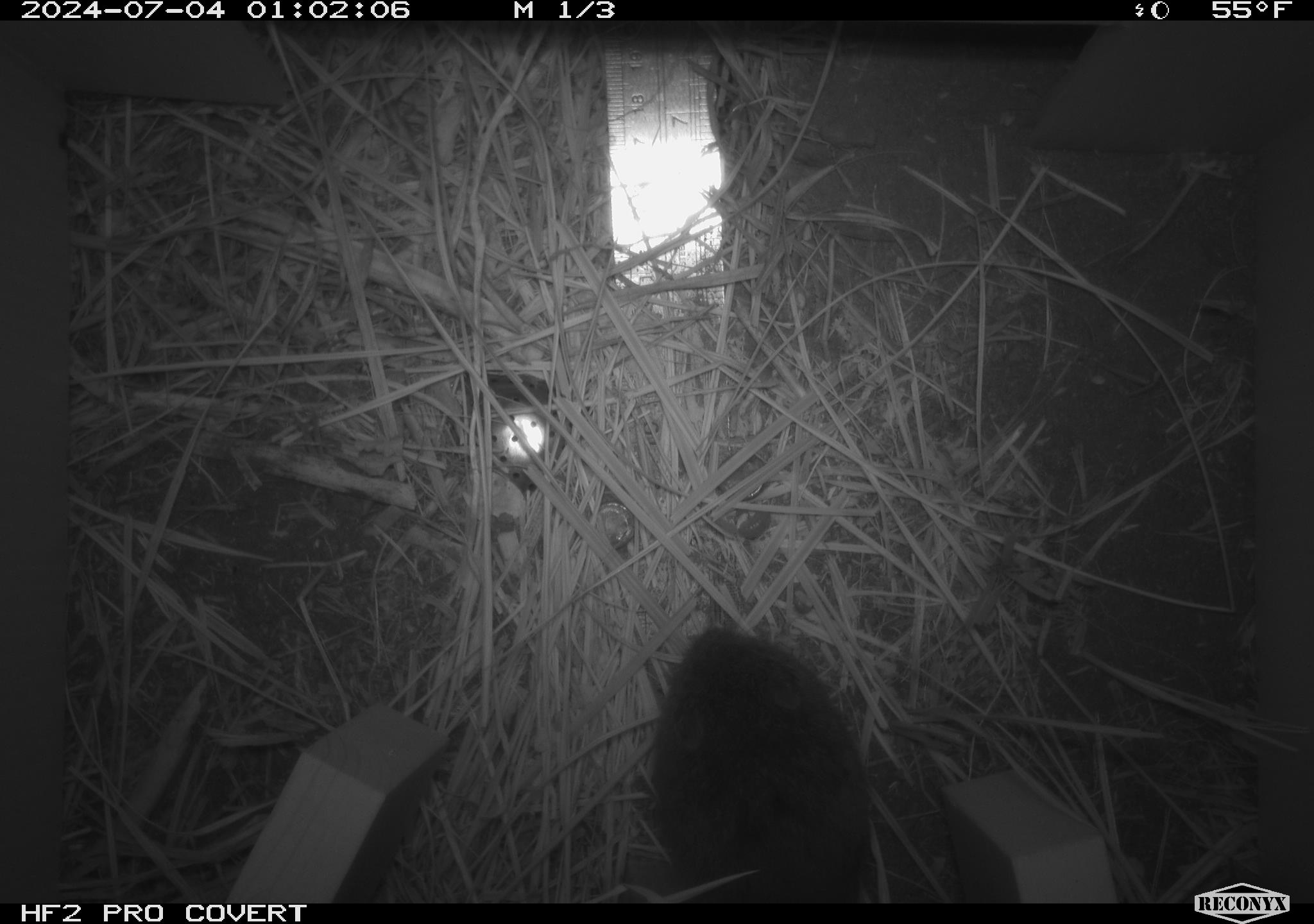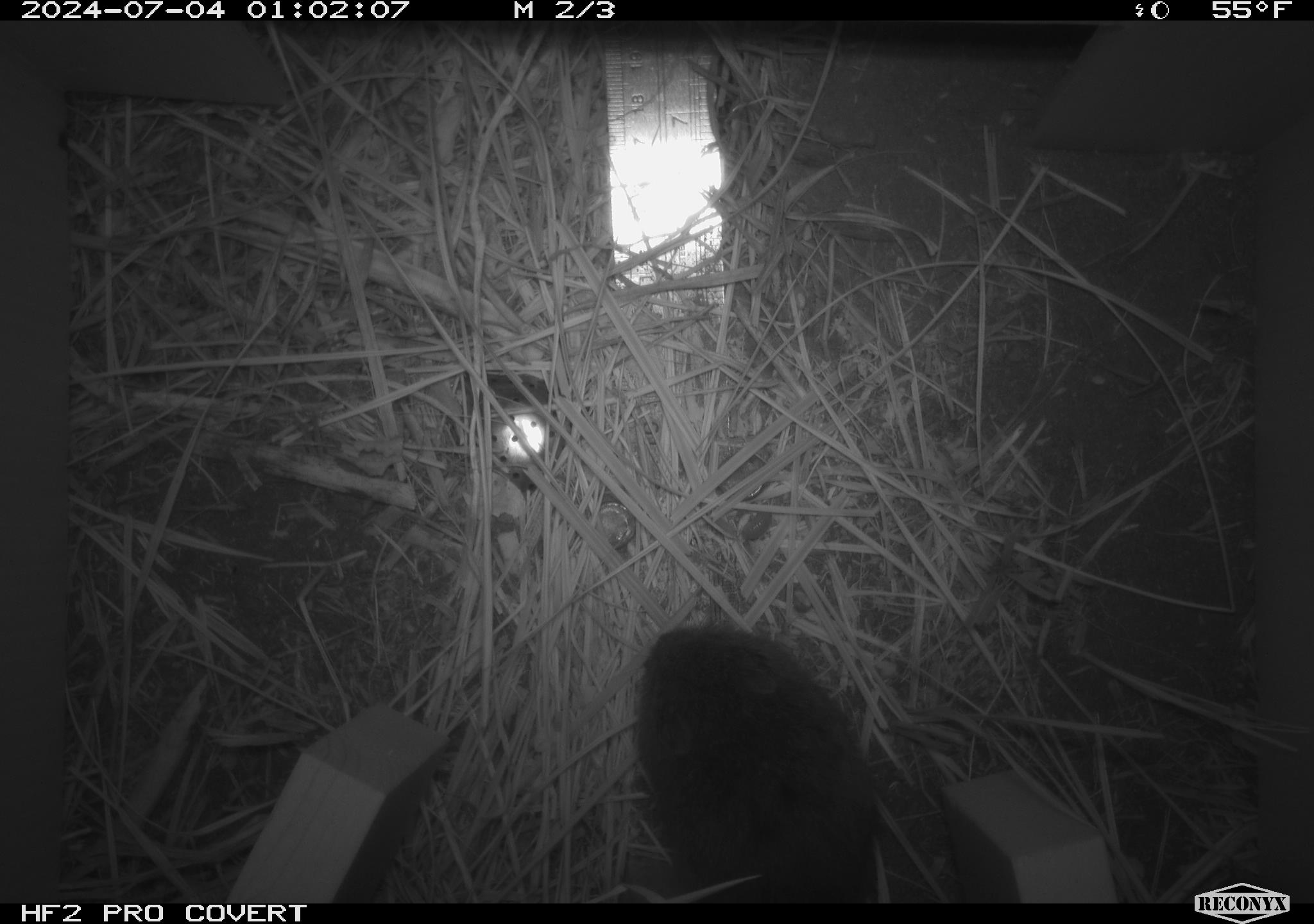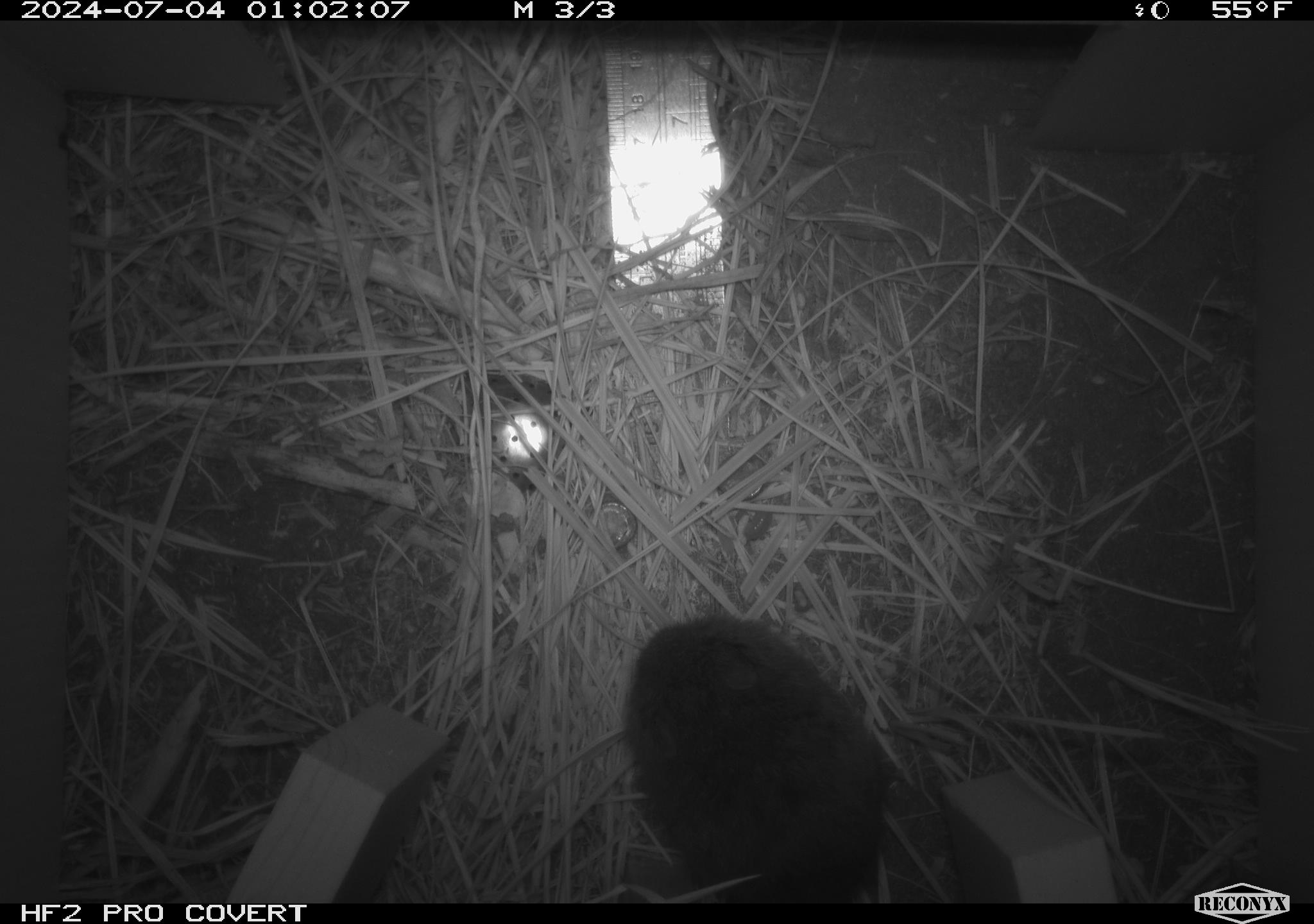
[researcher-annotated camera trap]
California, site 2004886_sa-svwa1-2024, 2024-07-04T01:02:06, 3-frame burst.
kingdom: Animalia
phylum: Chordata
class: Mammalia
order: Rodentia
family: Cricetidae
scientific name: Arvicolinae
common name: voles, lemmings, and muskrats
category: arvicolinae subfamily